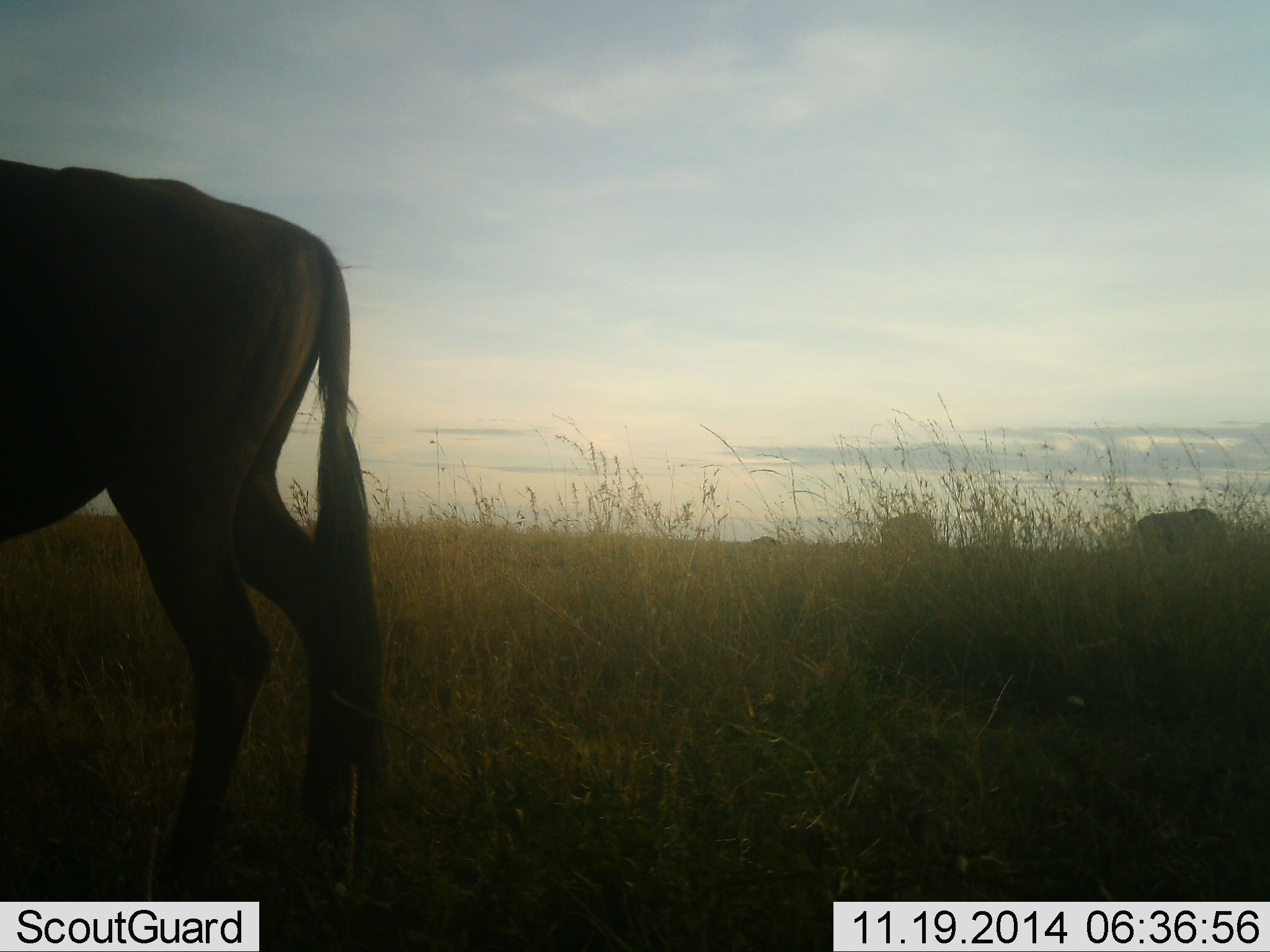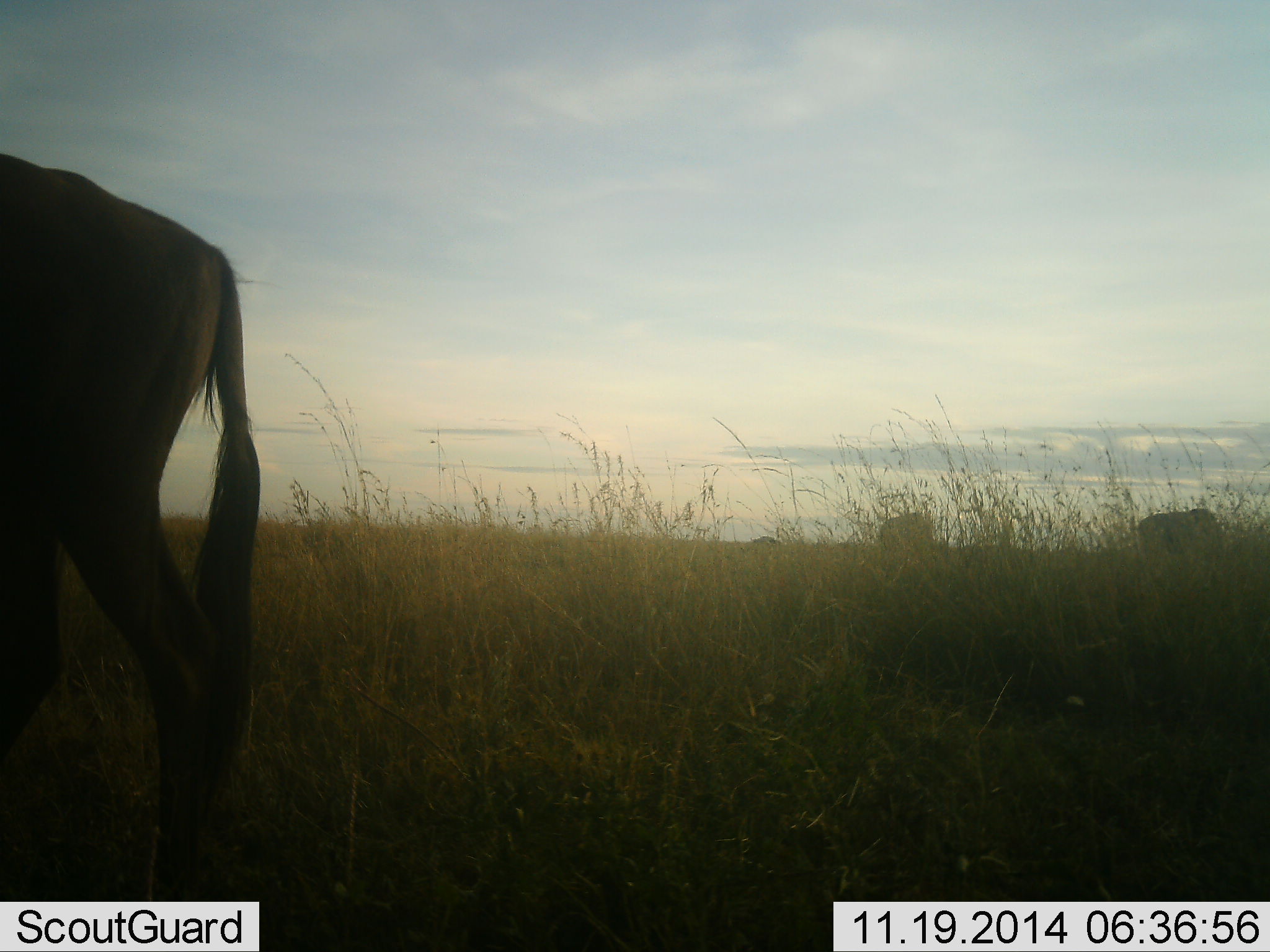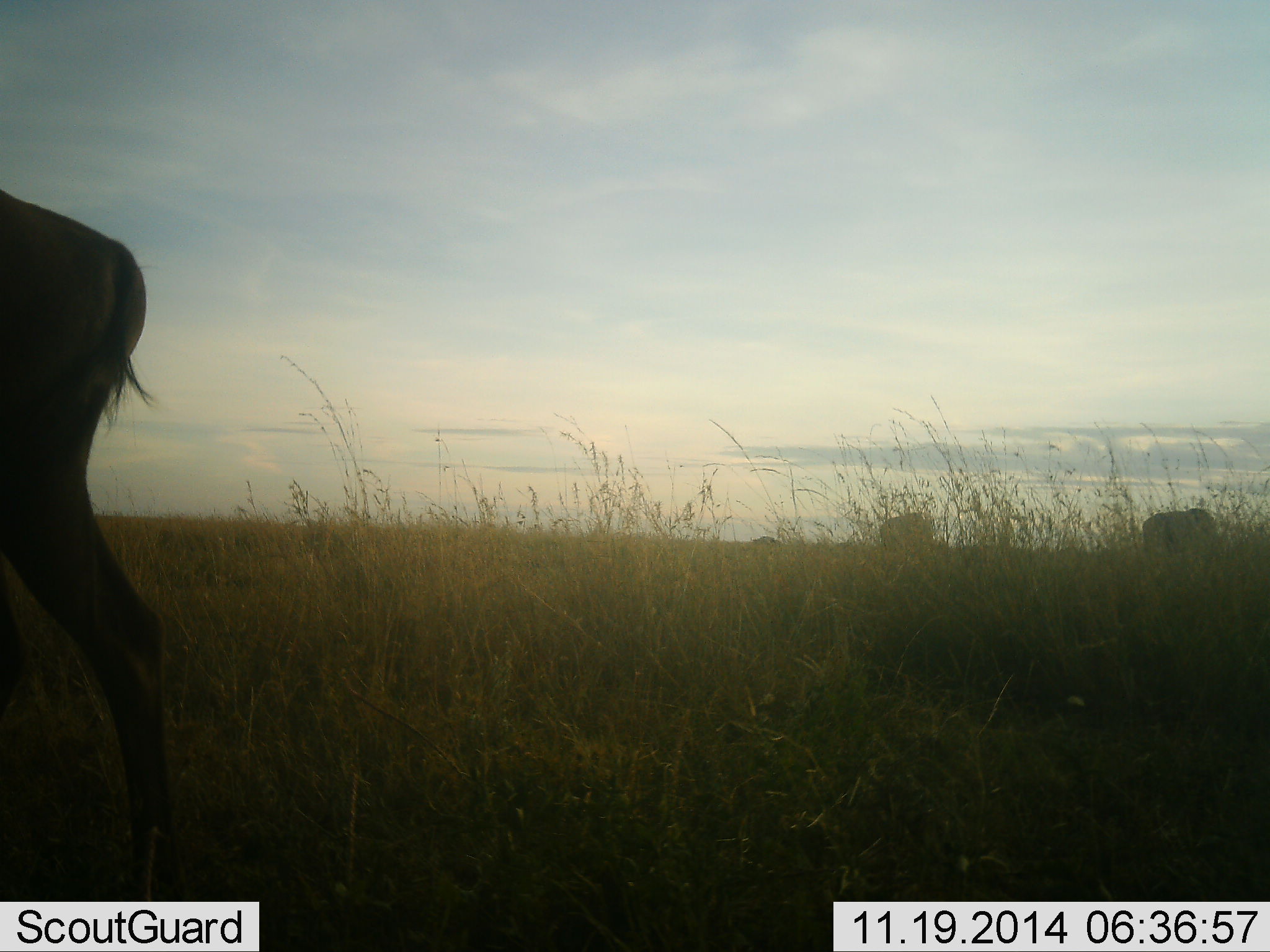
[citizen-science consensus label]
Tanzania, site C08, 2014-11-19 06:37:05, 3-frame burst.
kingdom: Animalia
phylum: Chordata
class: Mammalia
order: Artiodactyla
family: Bovidae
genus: Connochaetes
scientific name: Connochaetes taurinus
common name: blue wildebeest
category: wildebeest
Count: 3.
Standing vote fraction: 27%.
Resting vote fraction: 0%.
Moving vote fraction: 73%.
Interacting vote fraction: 0%.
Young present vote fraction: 0%.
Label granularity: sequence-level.